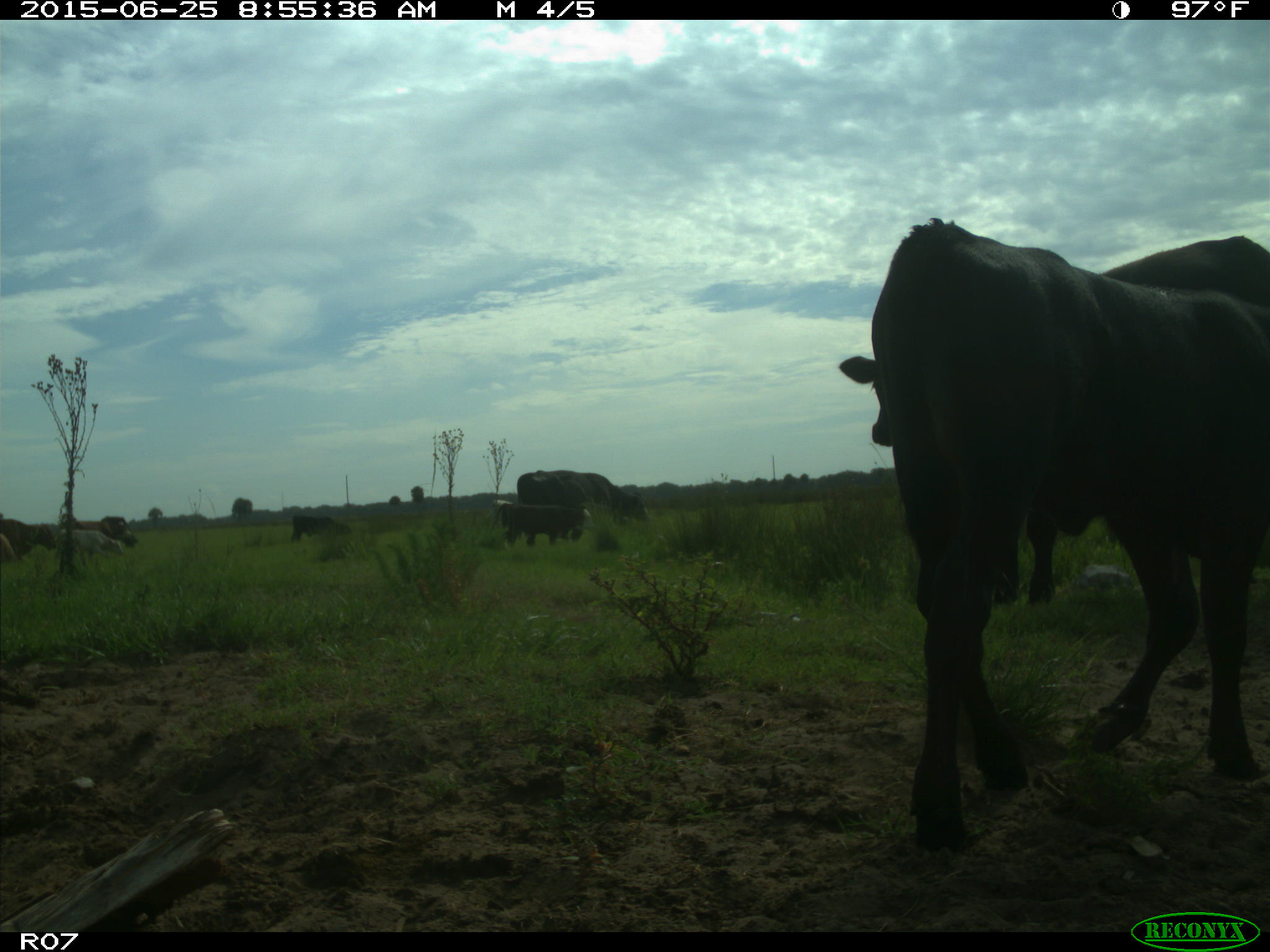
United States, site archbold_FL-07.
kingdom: Animalia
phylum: Chordata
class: Mammalia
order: Artiodactyla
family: Bovidae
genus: Bos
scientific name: Bos taurus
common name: domestic cow